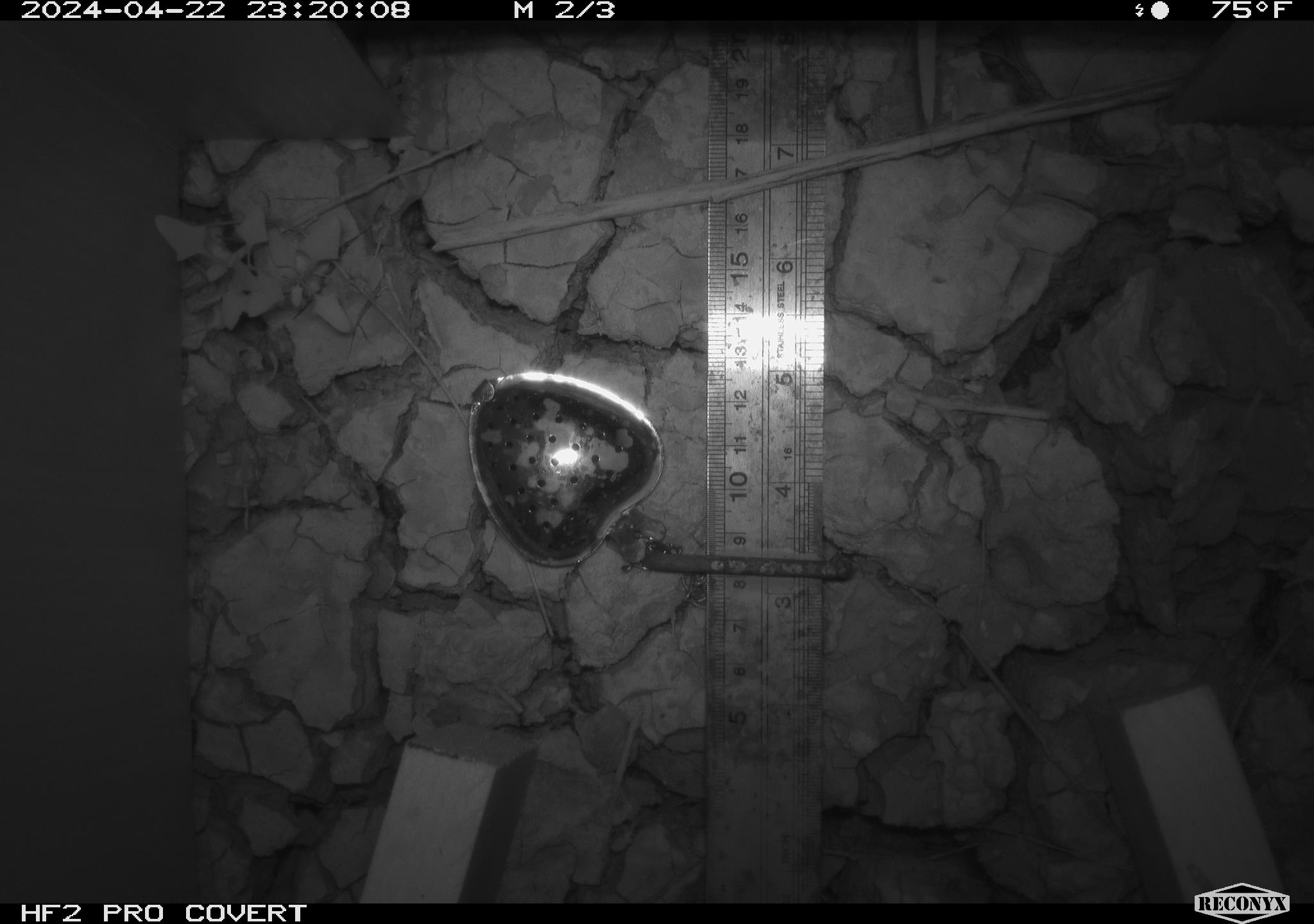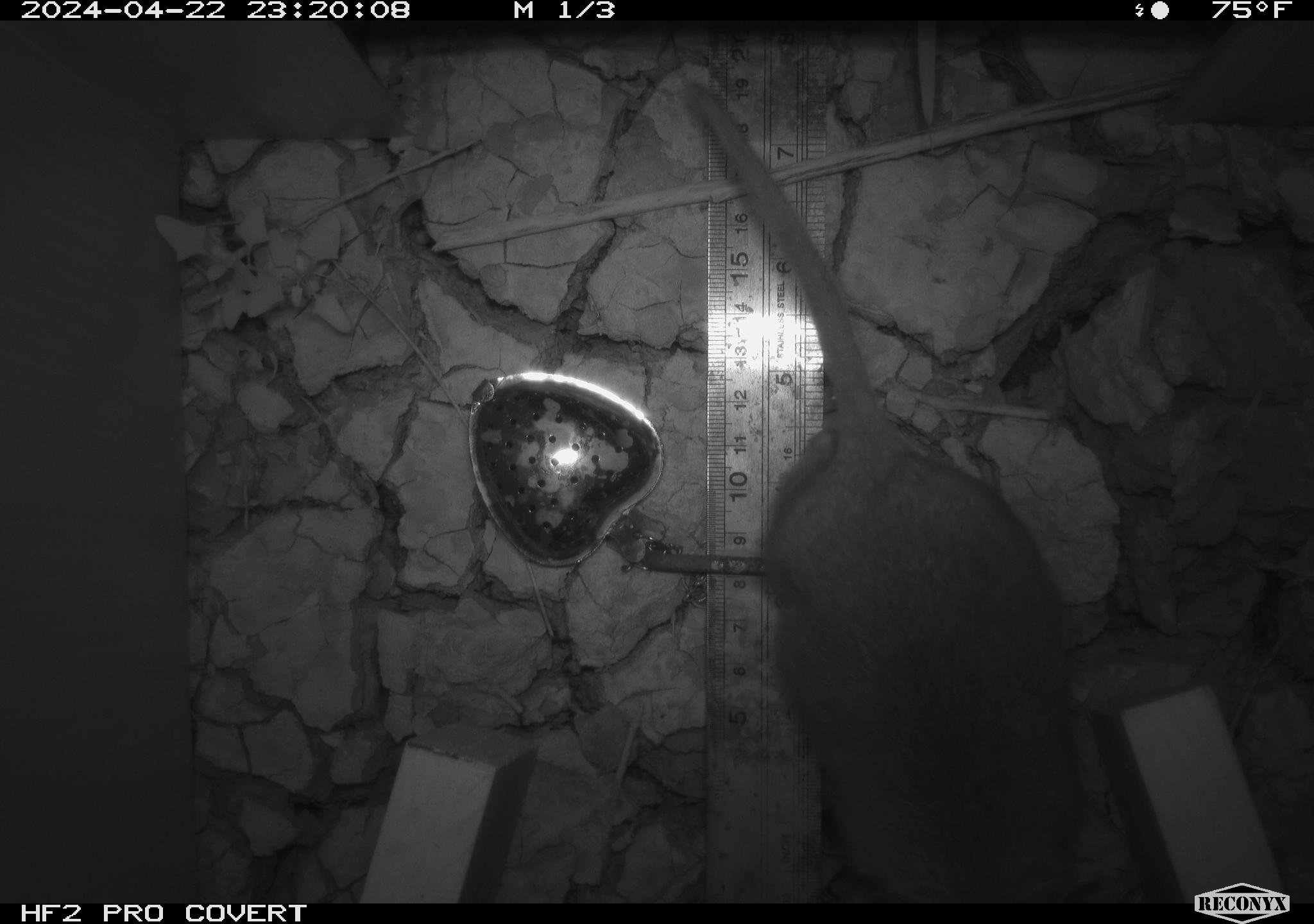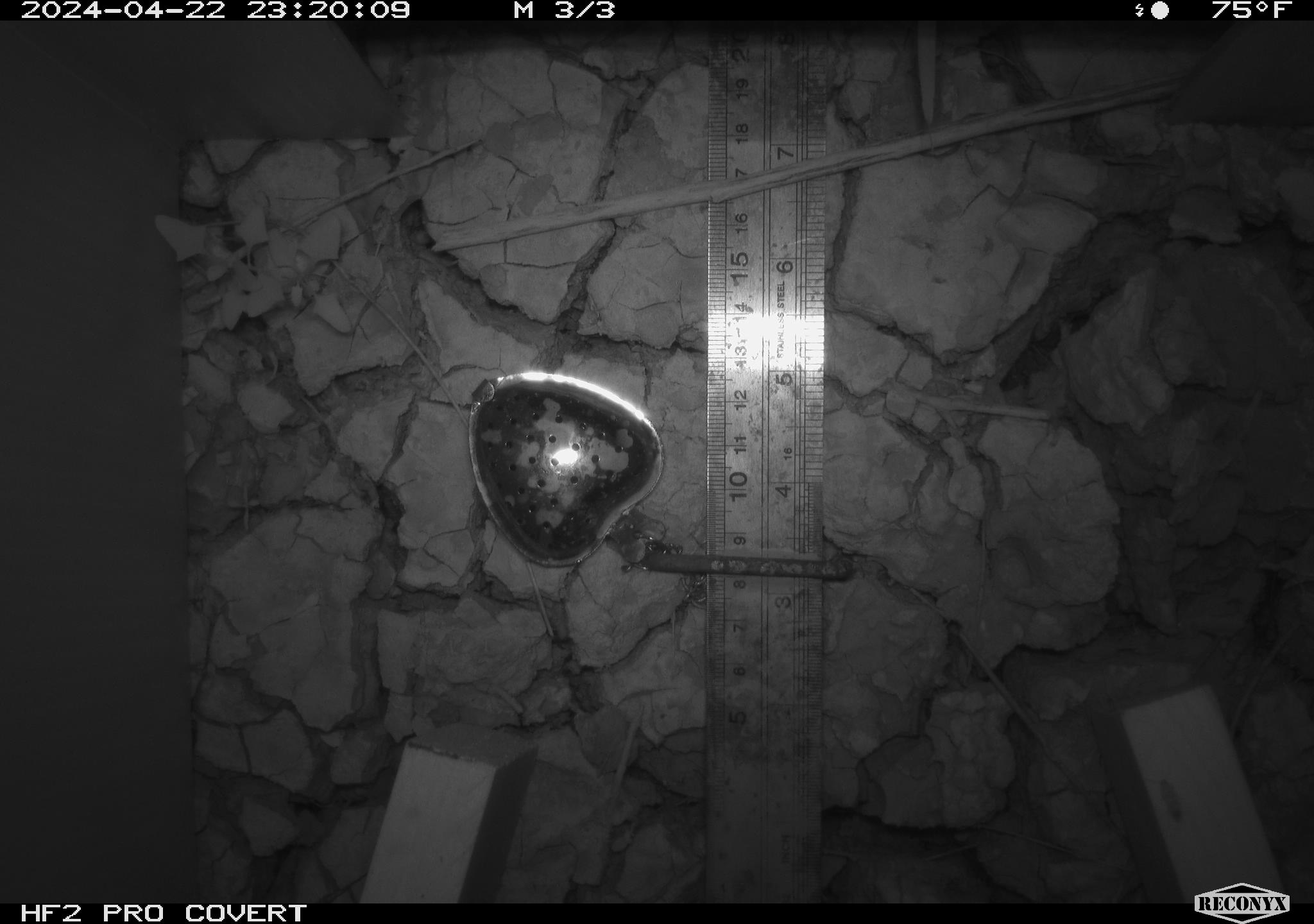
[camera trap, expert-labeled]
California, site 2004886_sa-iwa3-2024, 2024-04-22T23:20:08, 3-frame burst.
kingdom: Animalia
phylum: Chordata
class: Mammalia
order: Rodentia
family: Cricetidae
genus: Neotoma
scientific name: Neotoma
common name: pack rat or woodrat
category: neotoma species